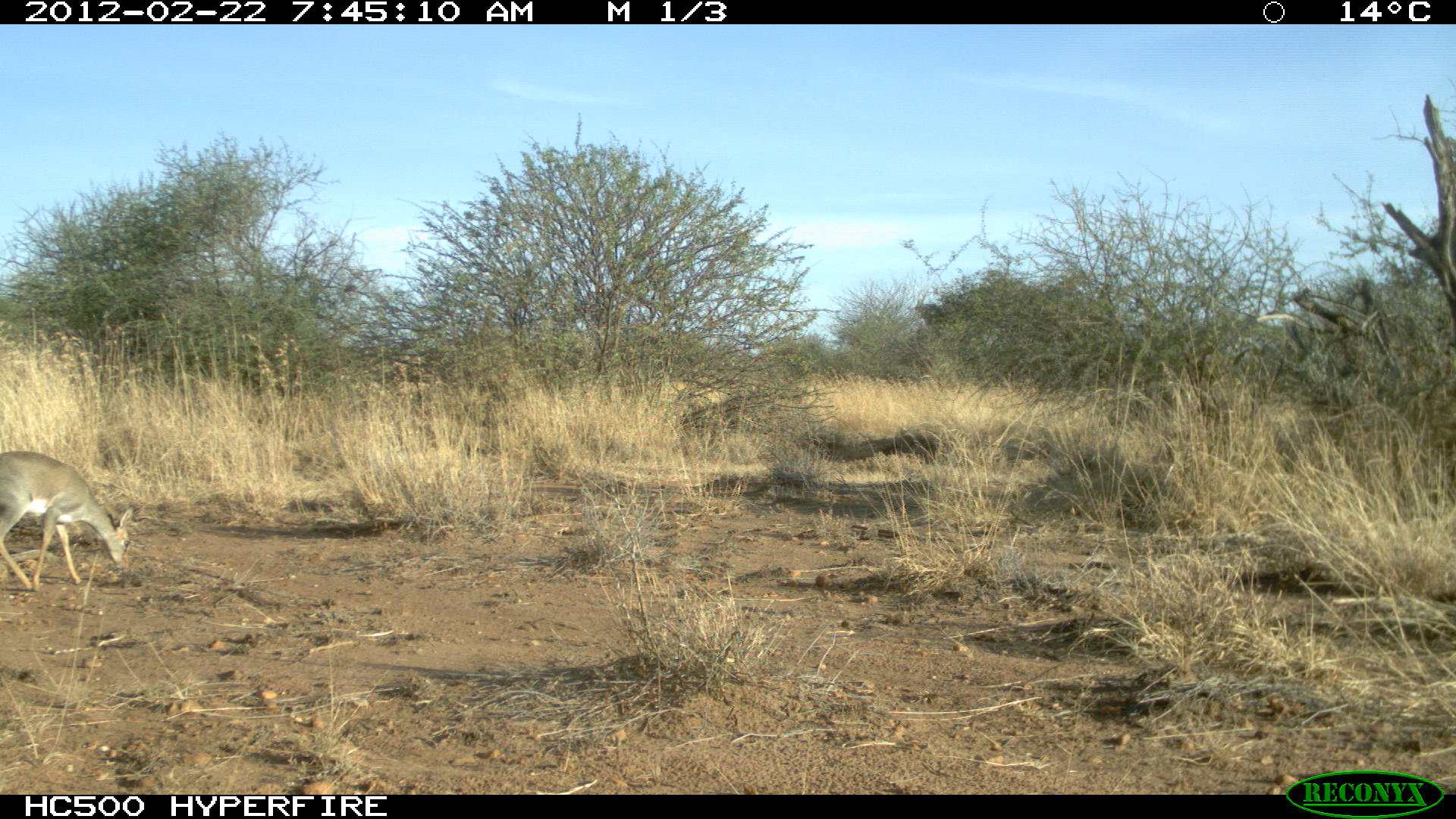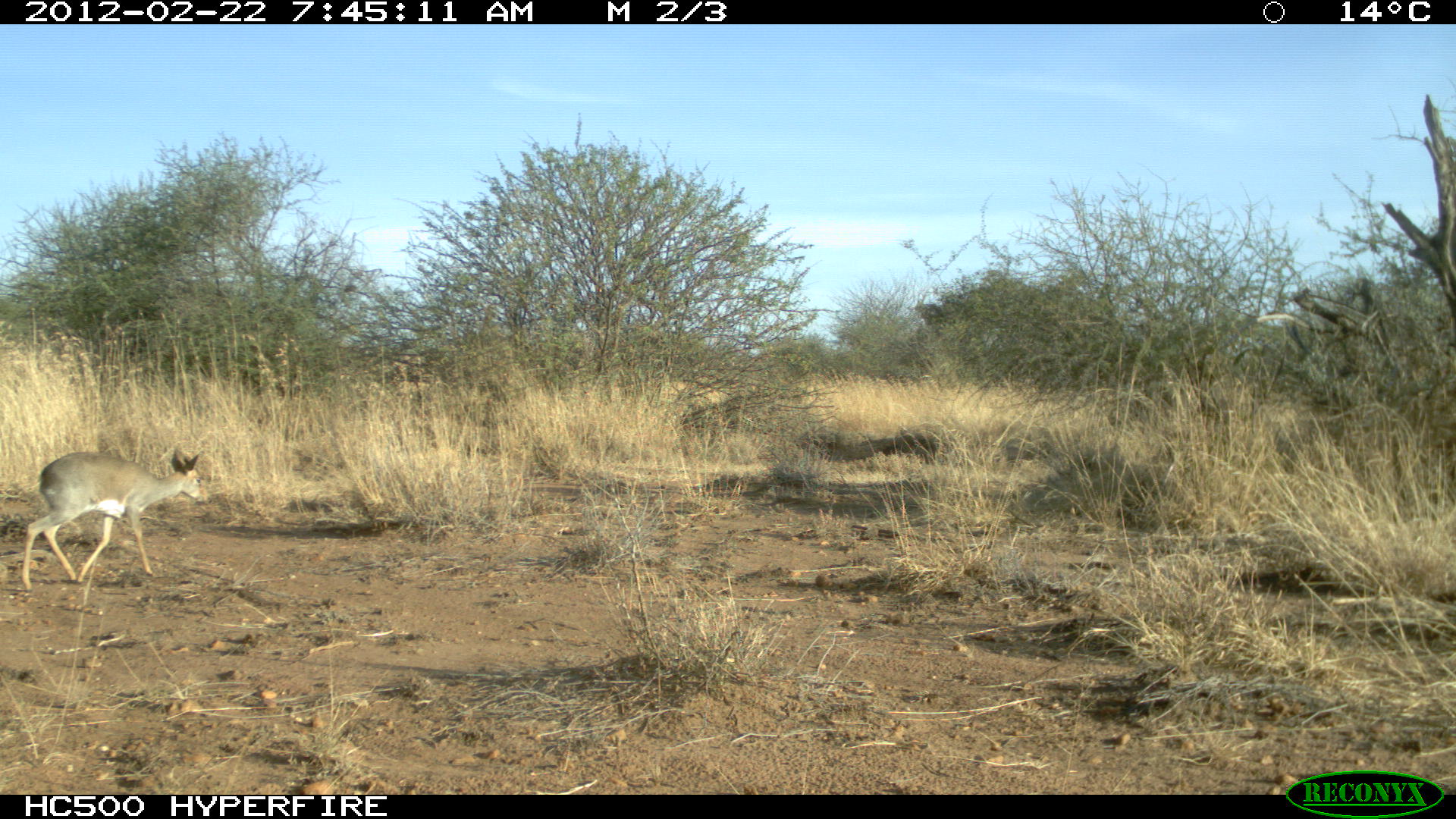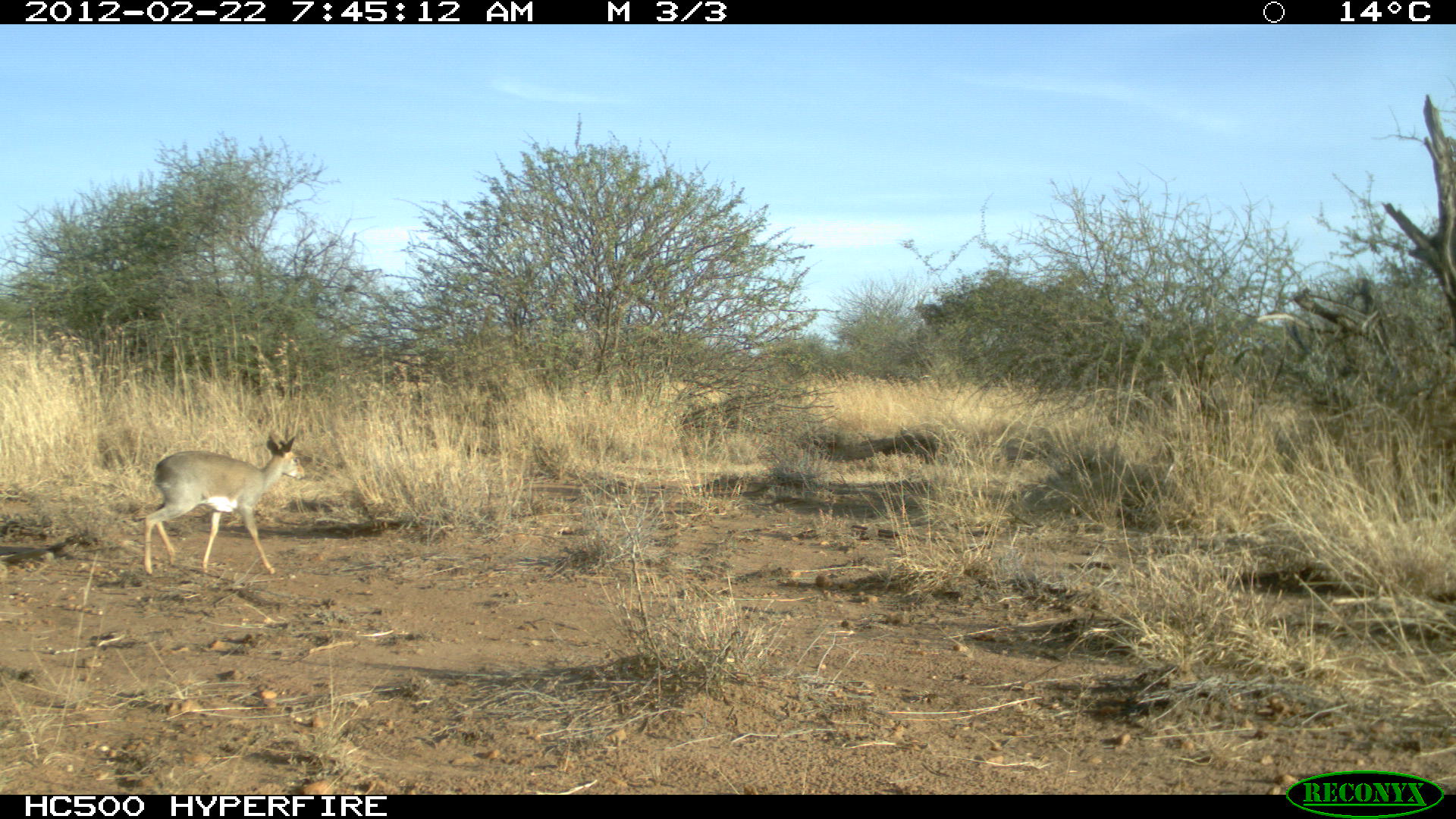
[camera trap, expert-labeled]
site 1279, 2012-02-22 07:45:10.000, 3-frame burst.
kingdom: Animalia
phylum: Chordata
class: Mammalia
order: Artiodactyla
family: Bovidae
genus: Madoqua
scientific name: Madoqua guentheri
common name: günther's dik-dik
Madoqua guentheri (günther's dik-dik), count 1.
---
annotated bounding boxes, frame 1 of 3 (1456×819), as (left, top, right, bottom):
madoqua guentheri: (0, 448, 133, 591)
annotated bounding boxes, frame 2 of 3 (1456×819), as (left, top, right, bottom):
madoqua guentheri: (18, 444, 202, 595)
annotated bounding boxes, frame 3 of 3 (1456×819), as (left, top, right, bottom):
madoqua guentheri: (141, 432, 305, 576)